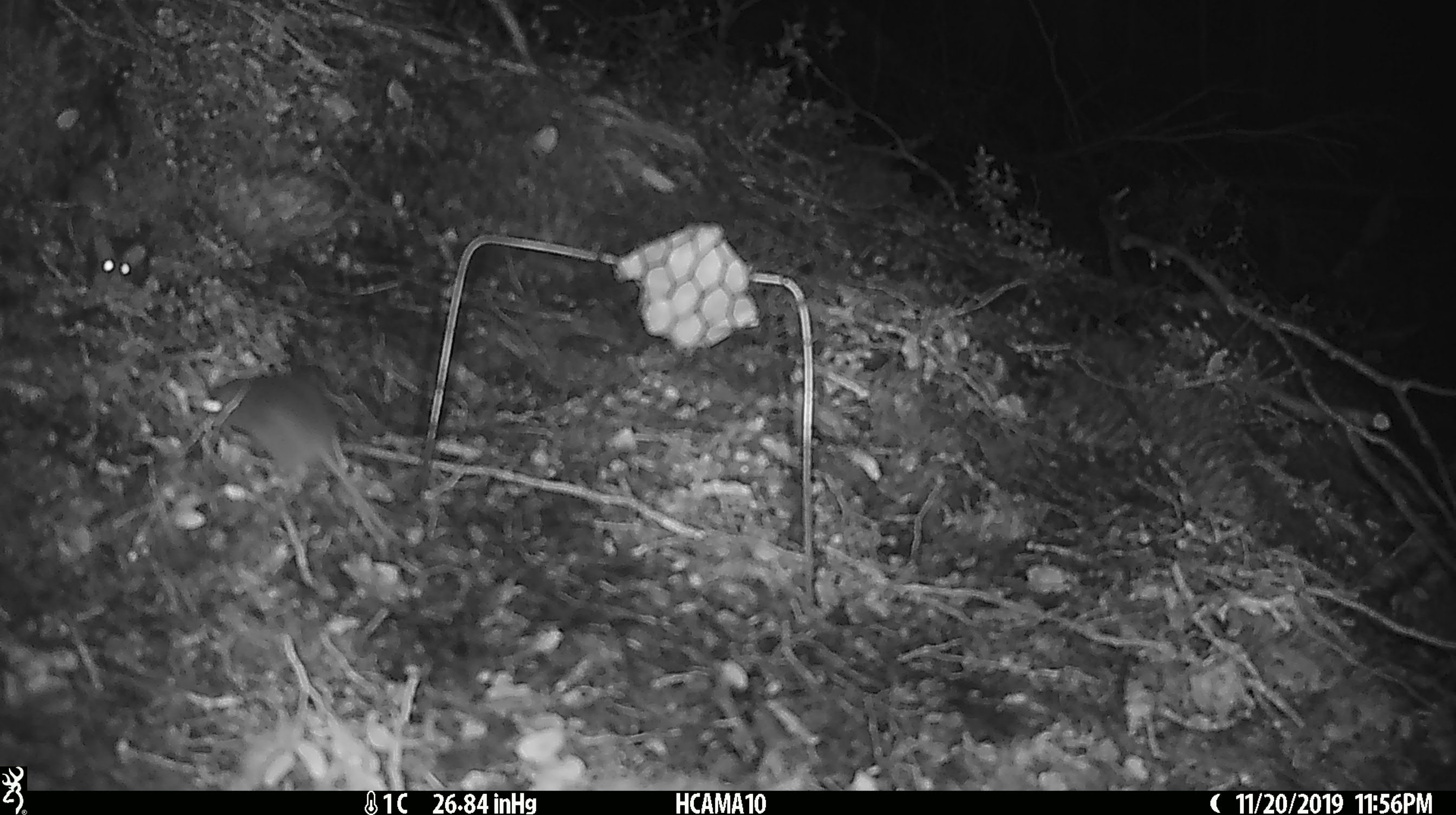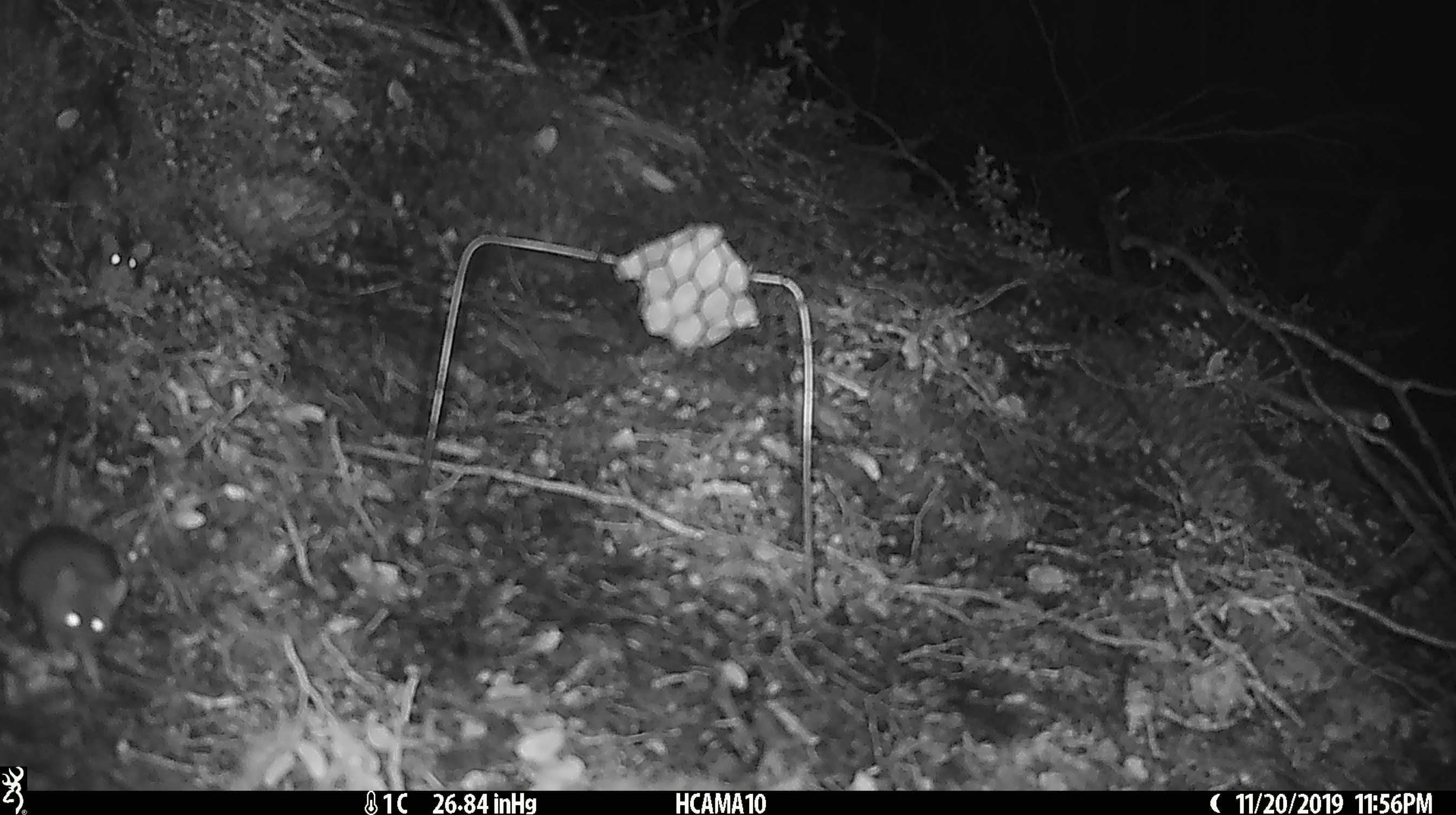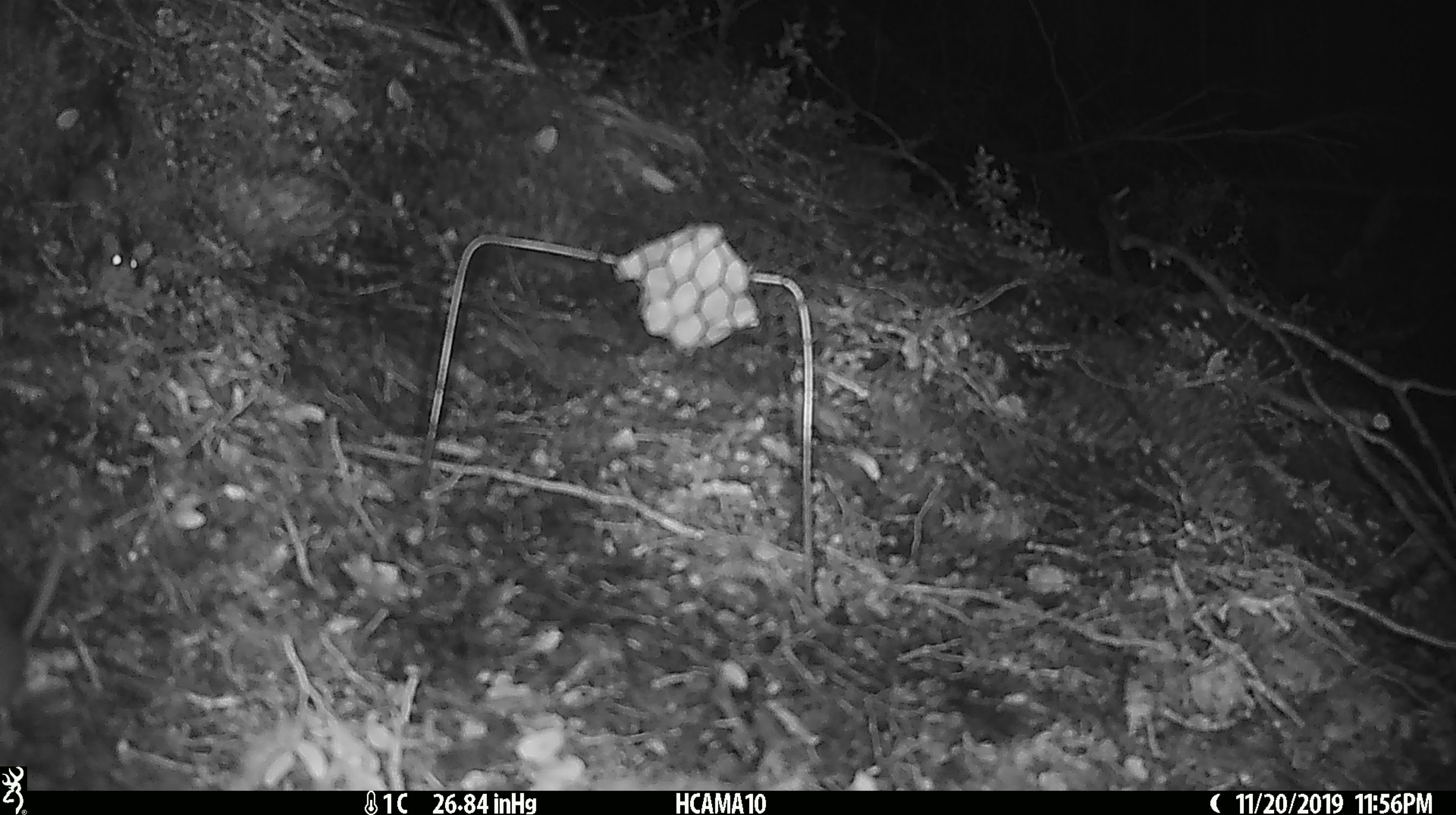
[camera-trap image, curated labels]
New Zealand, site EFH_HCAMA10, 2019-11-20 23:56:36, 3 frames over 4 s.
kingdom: Animalia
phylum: Chordata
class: Mammalia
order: Rodentia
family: Muridae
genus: Mus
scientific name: Mus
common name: mouse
Mouse (Mus).